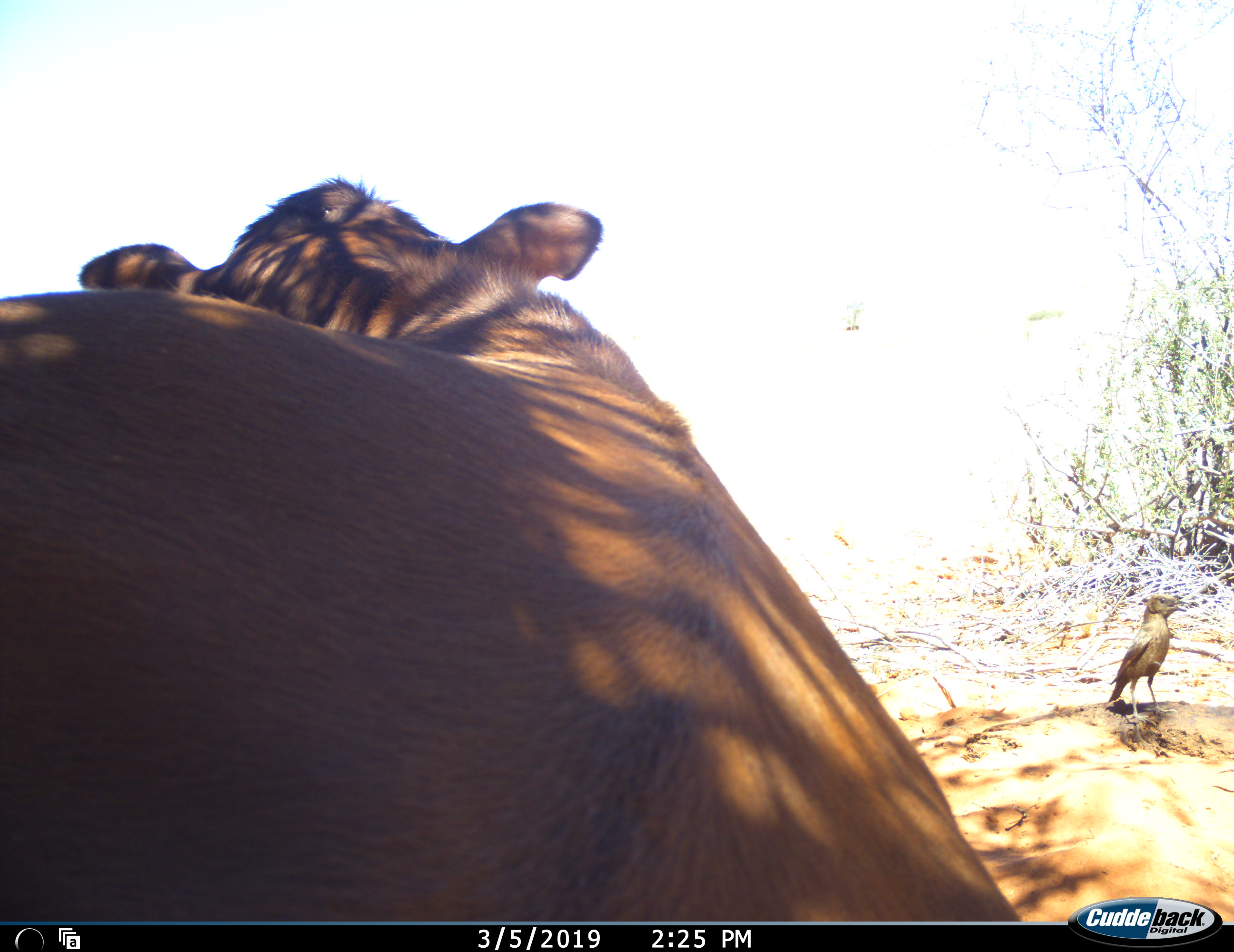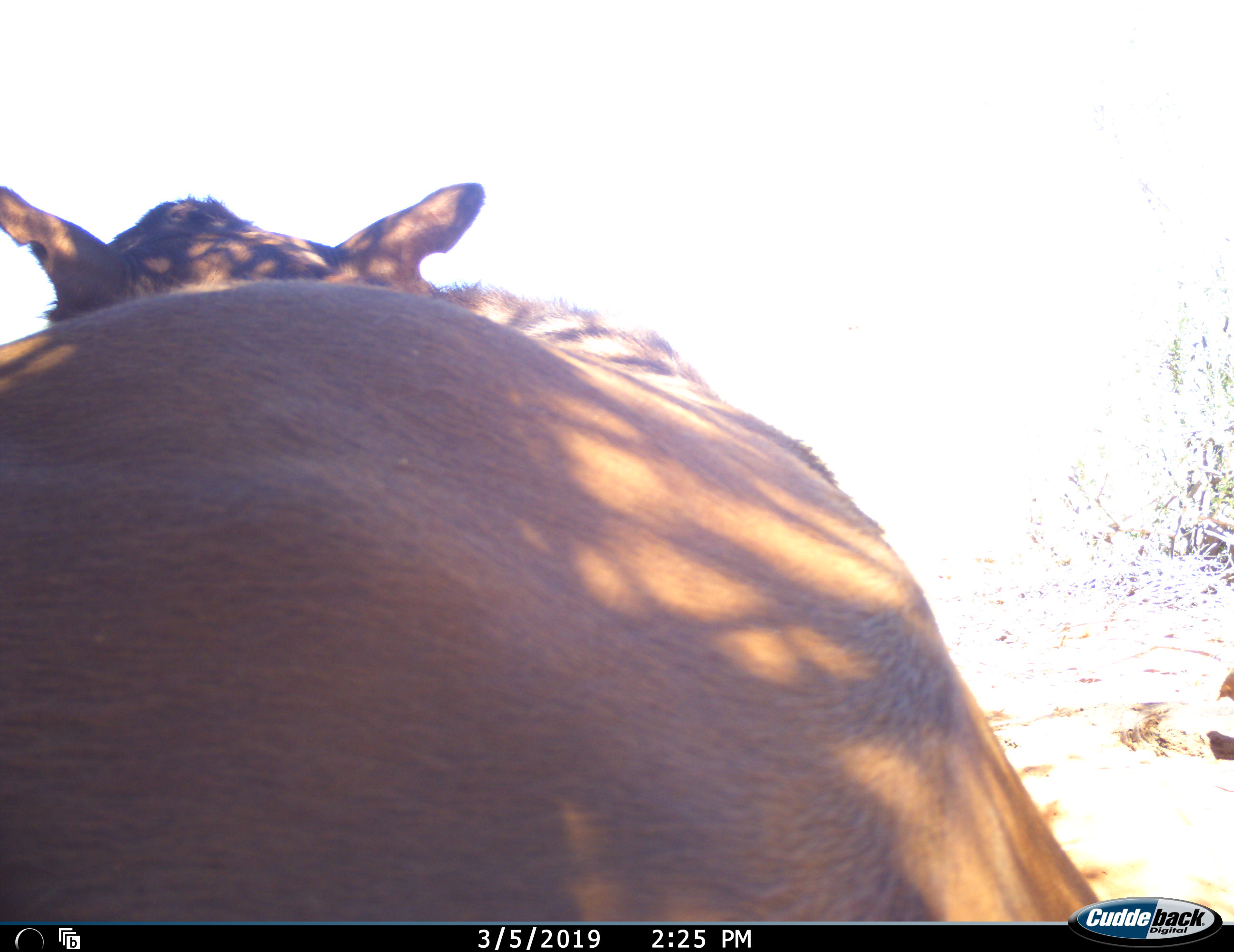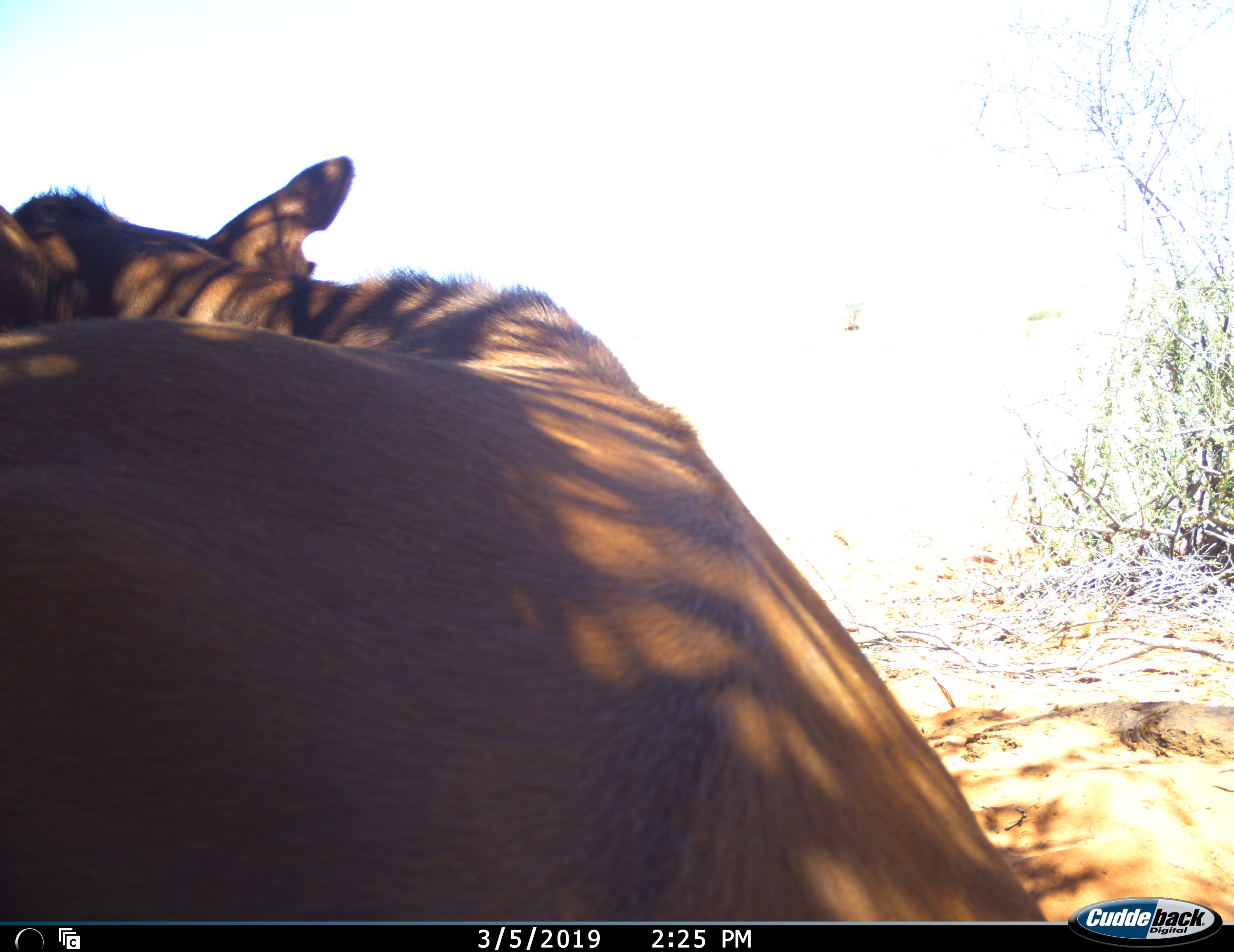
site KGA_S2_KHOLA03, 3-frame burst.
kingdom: Animalia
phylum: Chordata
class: Aves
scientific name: Aves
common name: bird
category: birdother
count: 1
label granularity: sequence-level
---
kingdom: Animalia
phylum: Chordata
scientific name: Vertebrata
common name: domestic animal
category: domesticanimal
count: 1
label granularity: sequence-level